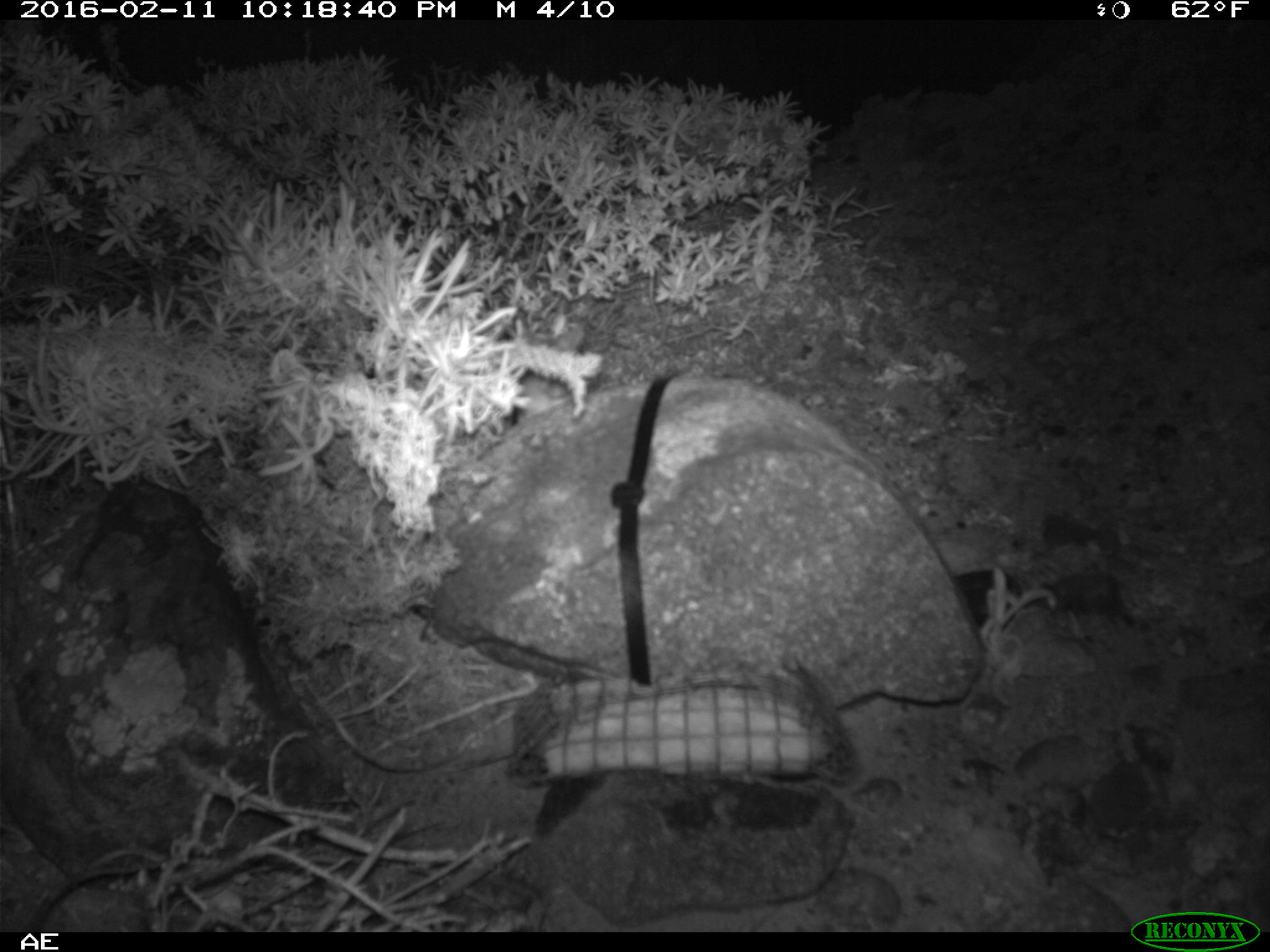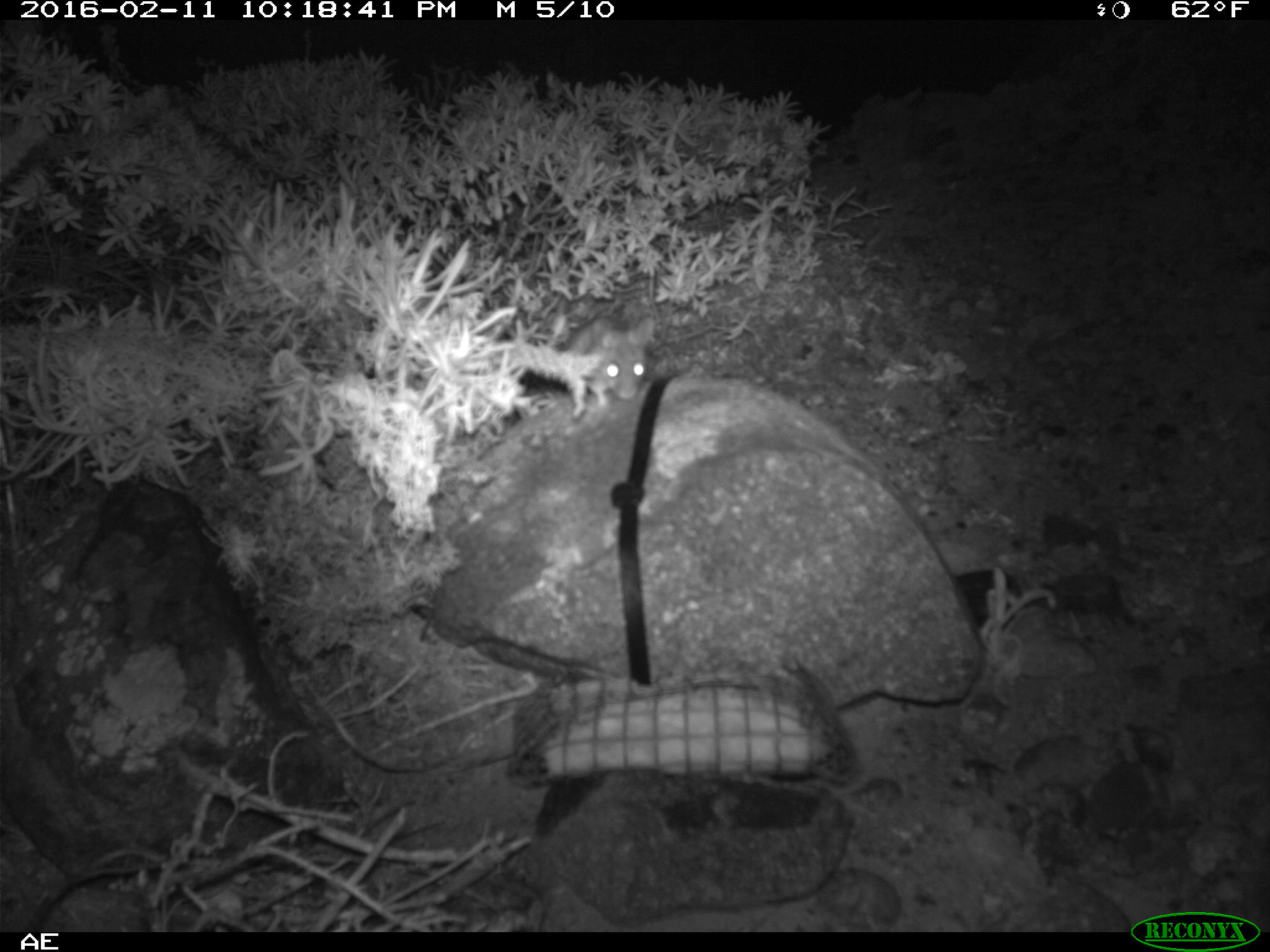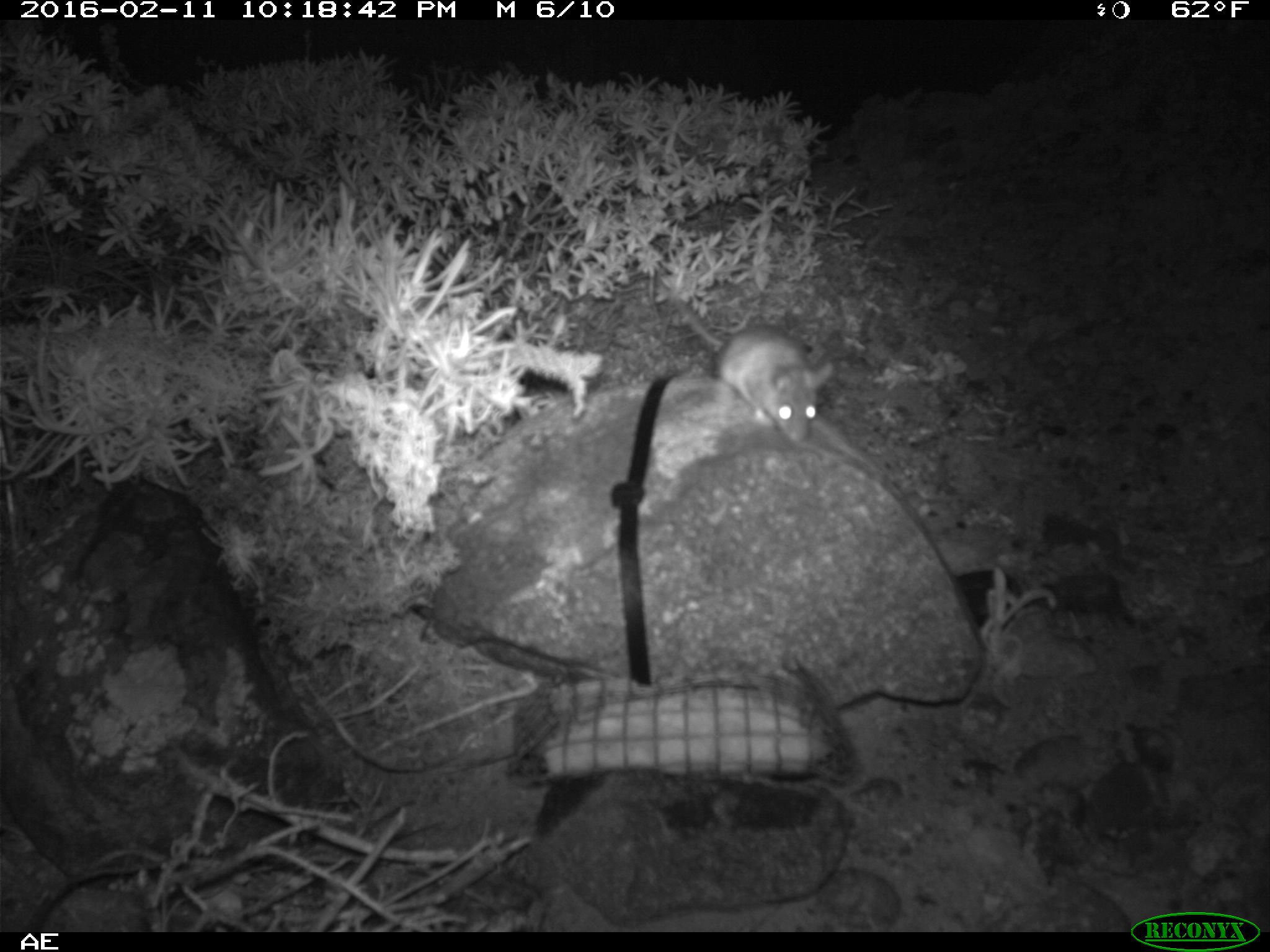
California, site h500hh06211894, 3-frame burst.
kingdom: Animalia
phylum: Chordata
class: Mammalia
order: Rodentia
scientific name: Rodentia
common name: rodent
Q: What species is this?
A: Rodent (Rodentia).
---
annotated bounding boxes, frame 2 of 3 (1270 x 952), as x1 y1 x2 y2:
rodent: 556 312 653 407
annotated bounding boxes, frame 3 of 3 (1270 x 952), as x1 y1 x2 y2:
rodent: 659 281 833 437